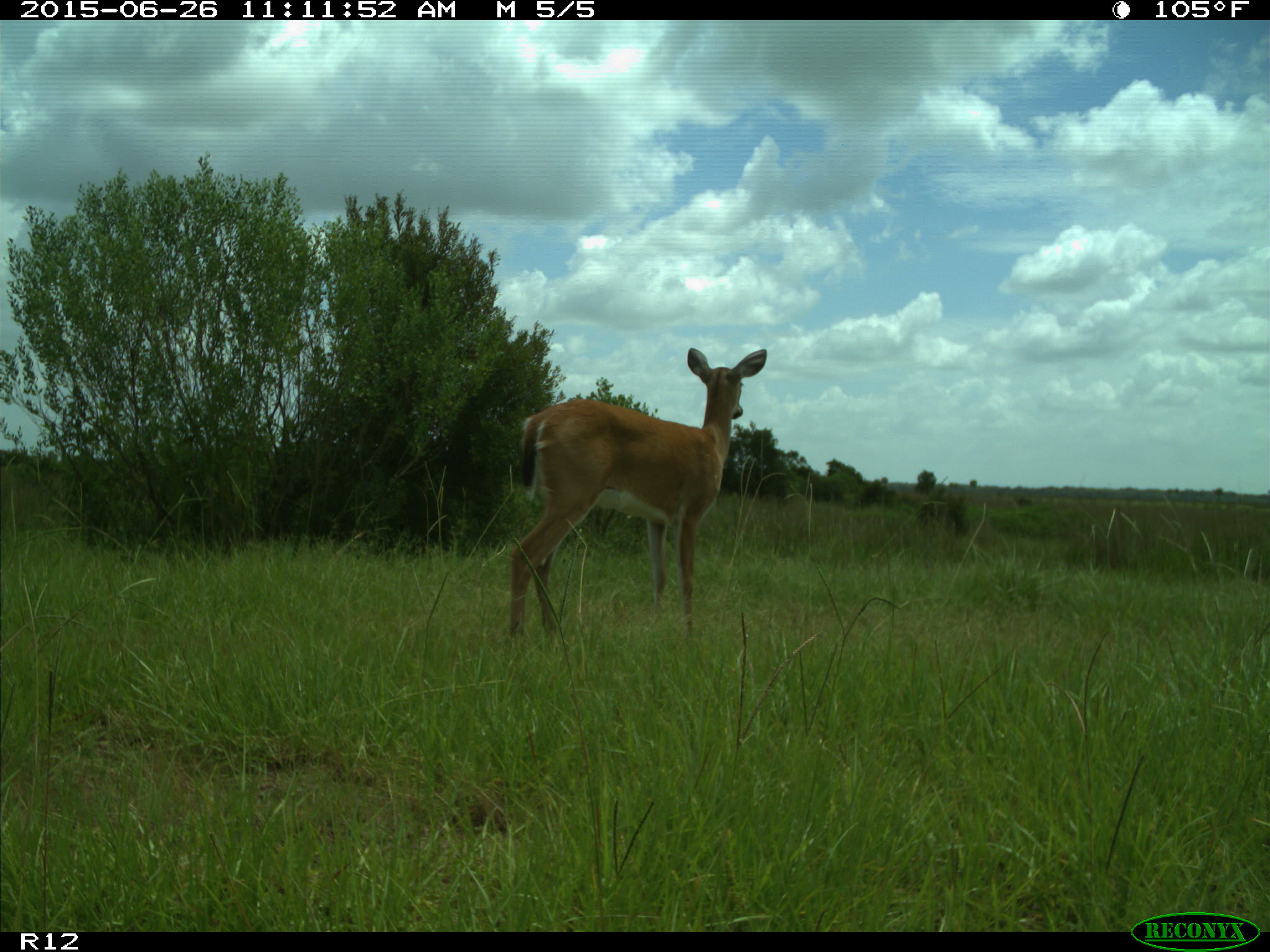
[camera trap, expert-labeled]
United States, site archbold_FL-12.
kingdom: Animalia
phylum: Chordata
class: Mammalia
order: Artiodactyla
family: Cervidae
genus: Odocoileus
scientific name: Odocoileus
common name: deer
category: unidentified deer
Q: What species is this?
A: Unidentified deer (deer) (Odocoileus).